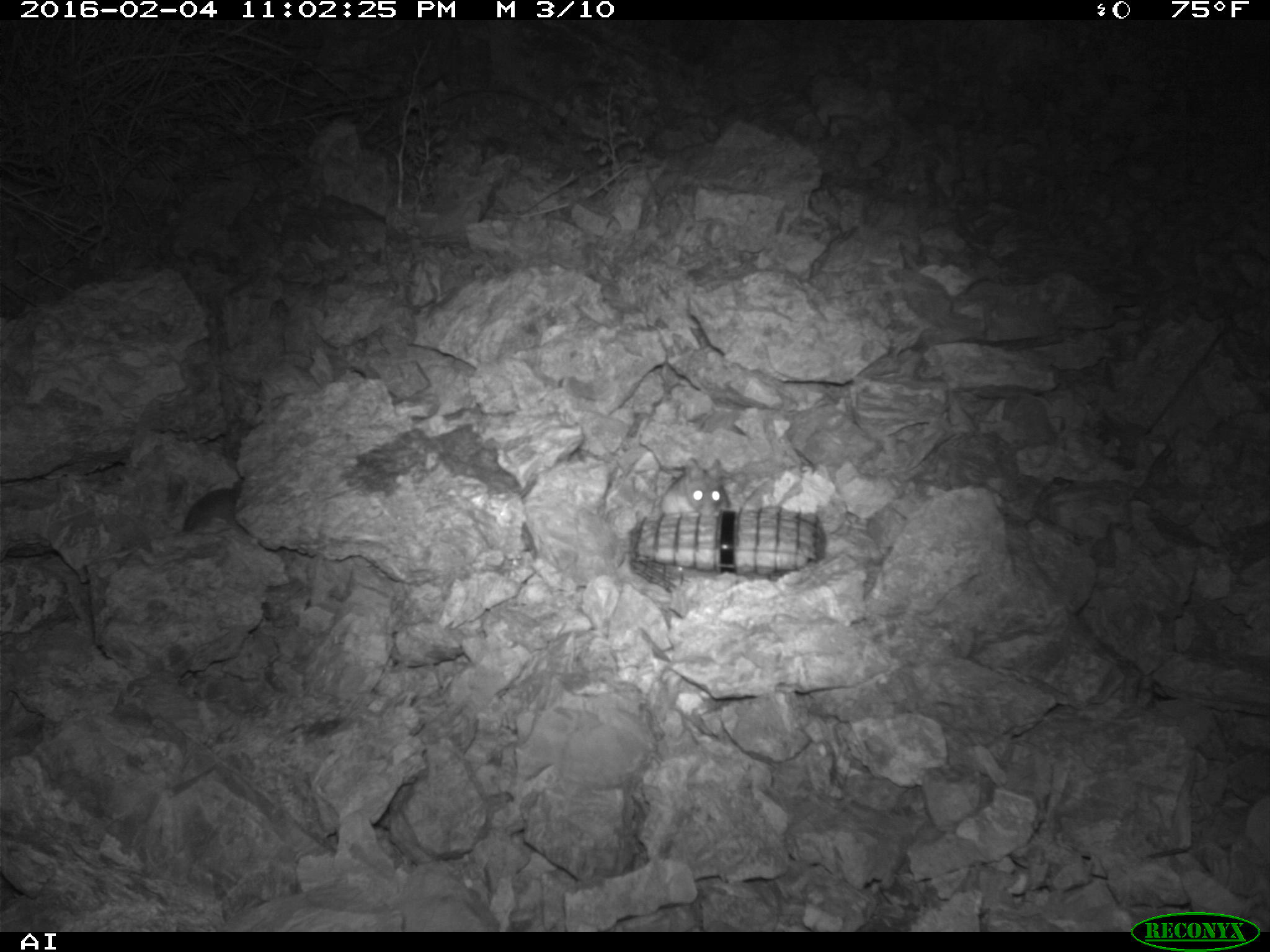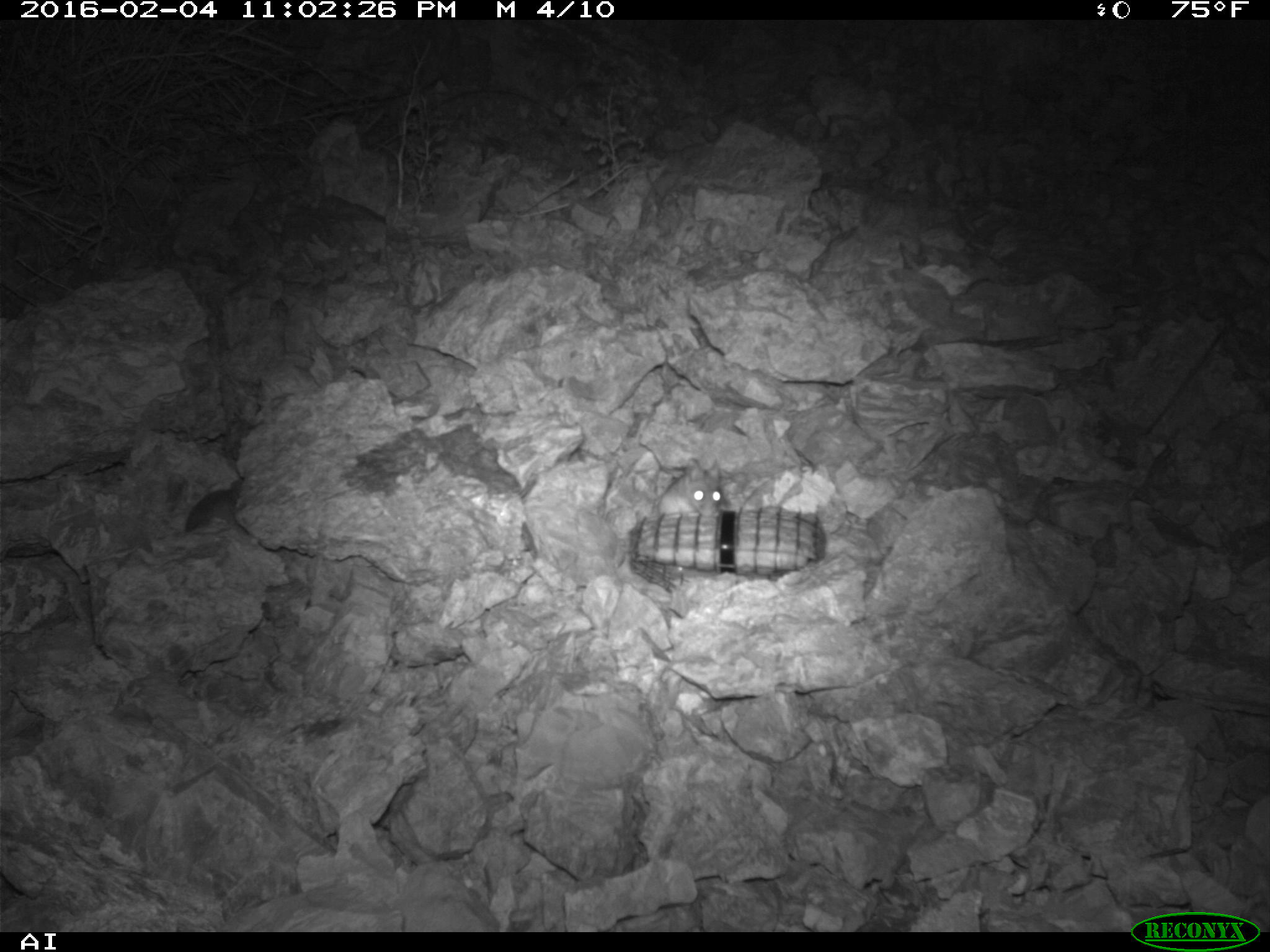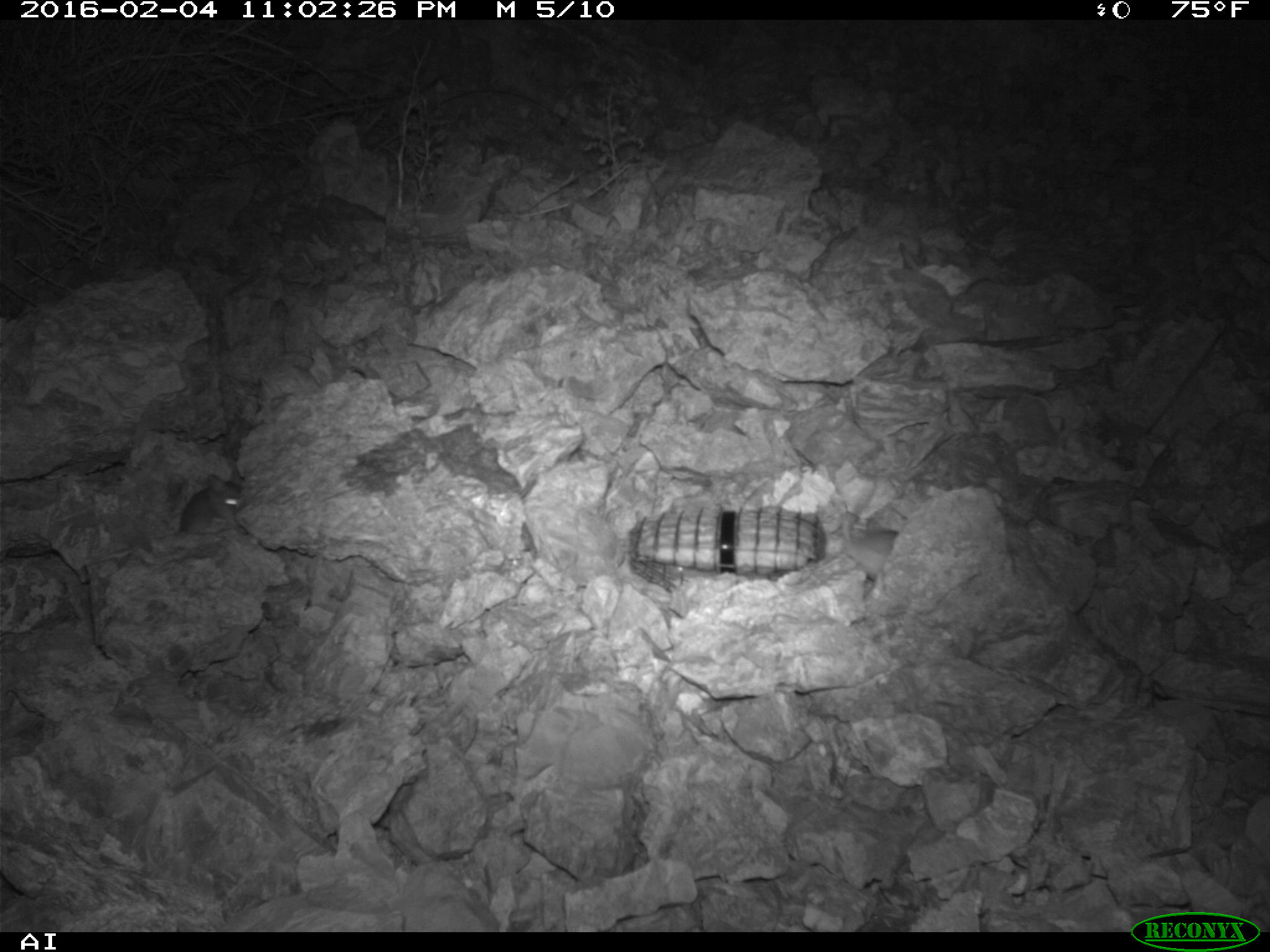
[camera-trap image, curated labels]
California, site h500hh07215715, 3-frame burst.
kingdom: Animalia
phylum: Chordata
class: Mammalia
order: Rodentia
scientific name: Rodentia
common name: rodent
Rodent (Rodentia).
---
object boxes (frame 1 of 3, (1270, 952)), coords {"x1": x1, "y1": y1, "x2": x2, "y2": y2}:
rodent: {"x1": 658, "y1": 456, "x2": 731, "y2": 514}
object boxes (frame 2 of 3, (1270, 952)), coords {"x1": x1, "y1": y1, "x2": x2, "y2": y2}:
rodent: {"x1": 656, "y1": 458, "x2": 722, "y2": 516}; {"x1": 184, "y1": 479, "x2": 243, "y2": 533}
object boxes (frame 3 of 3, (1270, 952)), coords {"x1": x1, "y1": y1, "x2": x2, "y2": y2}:
rodent: {"x1": 179, "y1": 471, "x2": 247, "y2": 535}